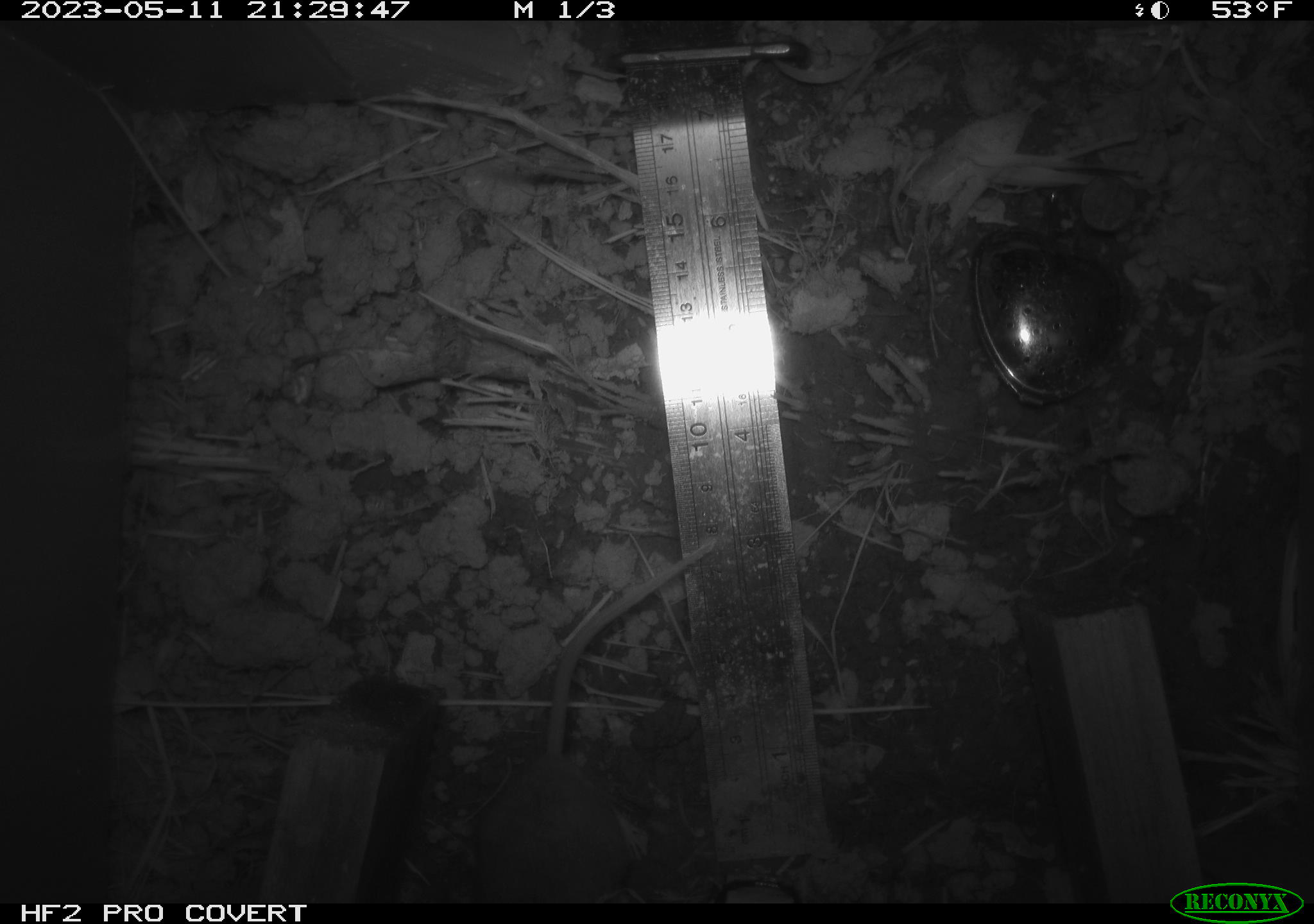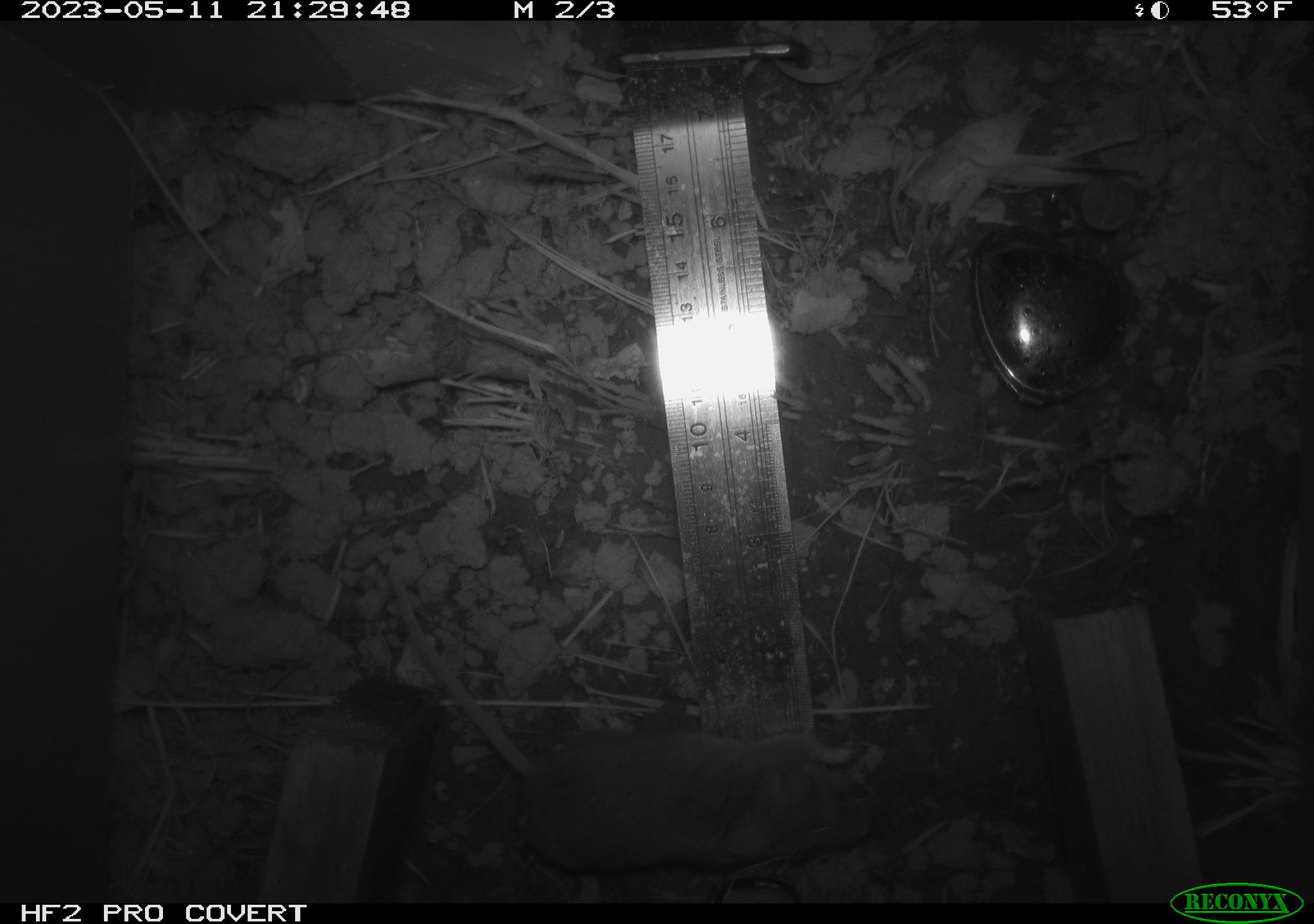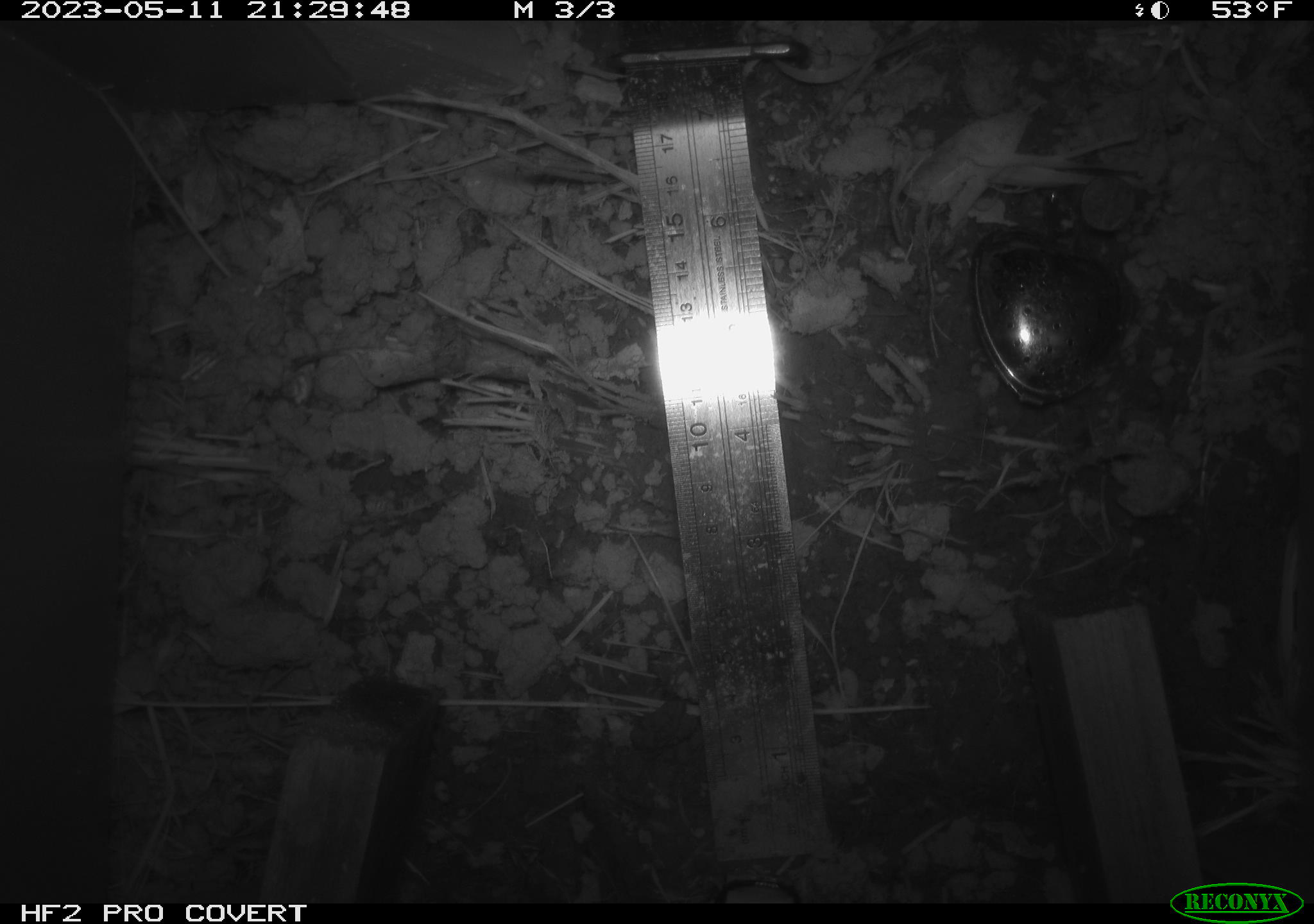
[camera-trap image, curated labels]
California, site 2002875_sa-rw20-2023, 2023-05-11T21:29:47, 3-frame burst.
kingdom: Animalia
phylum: Chordata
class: Mammalia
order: Rodentia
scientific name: Rodentia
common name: mouse species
Mouse species (Rodentia).